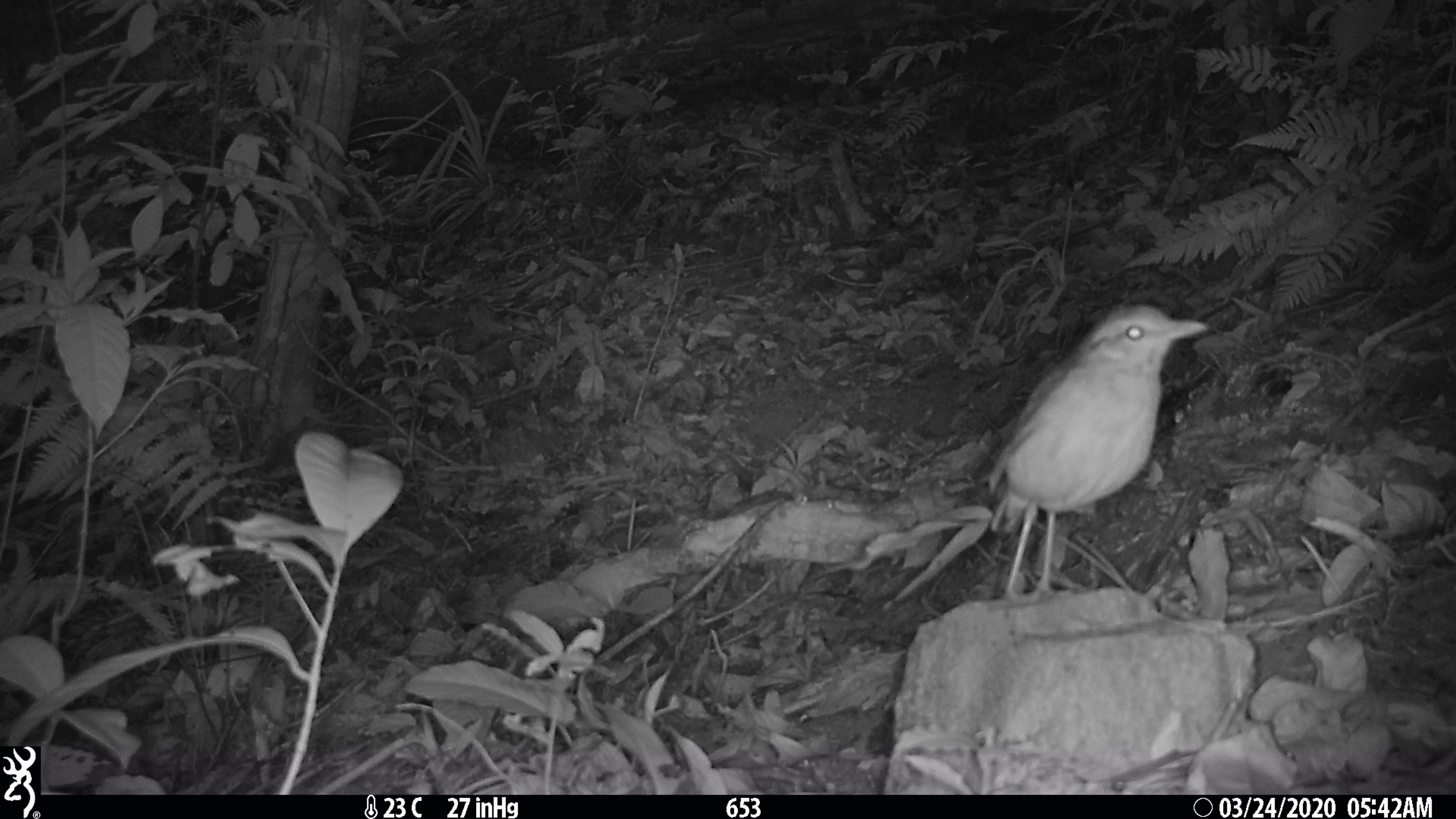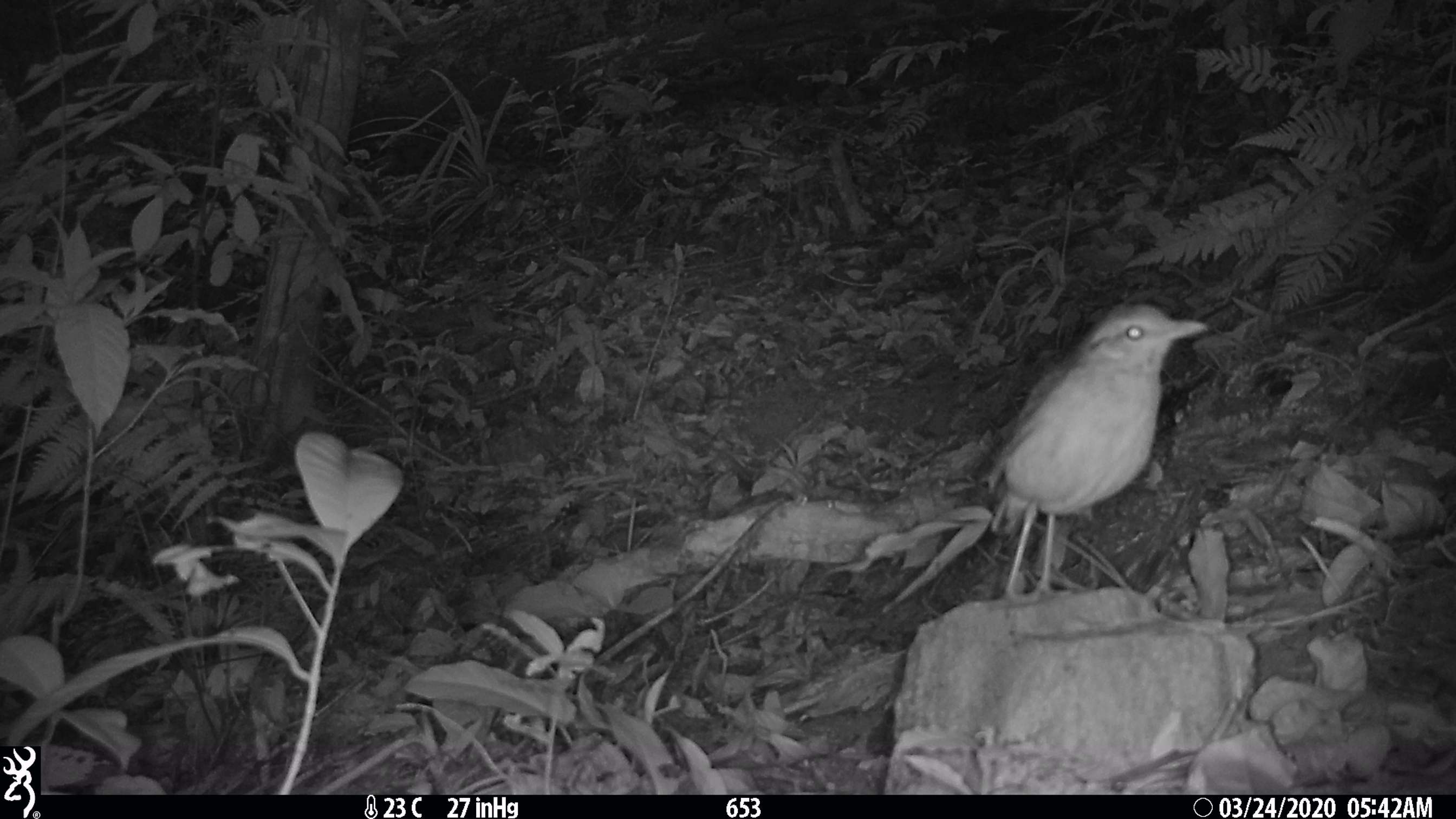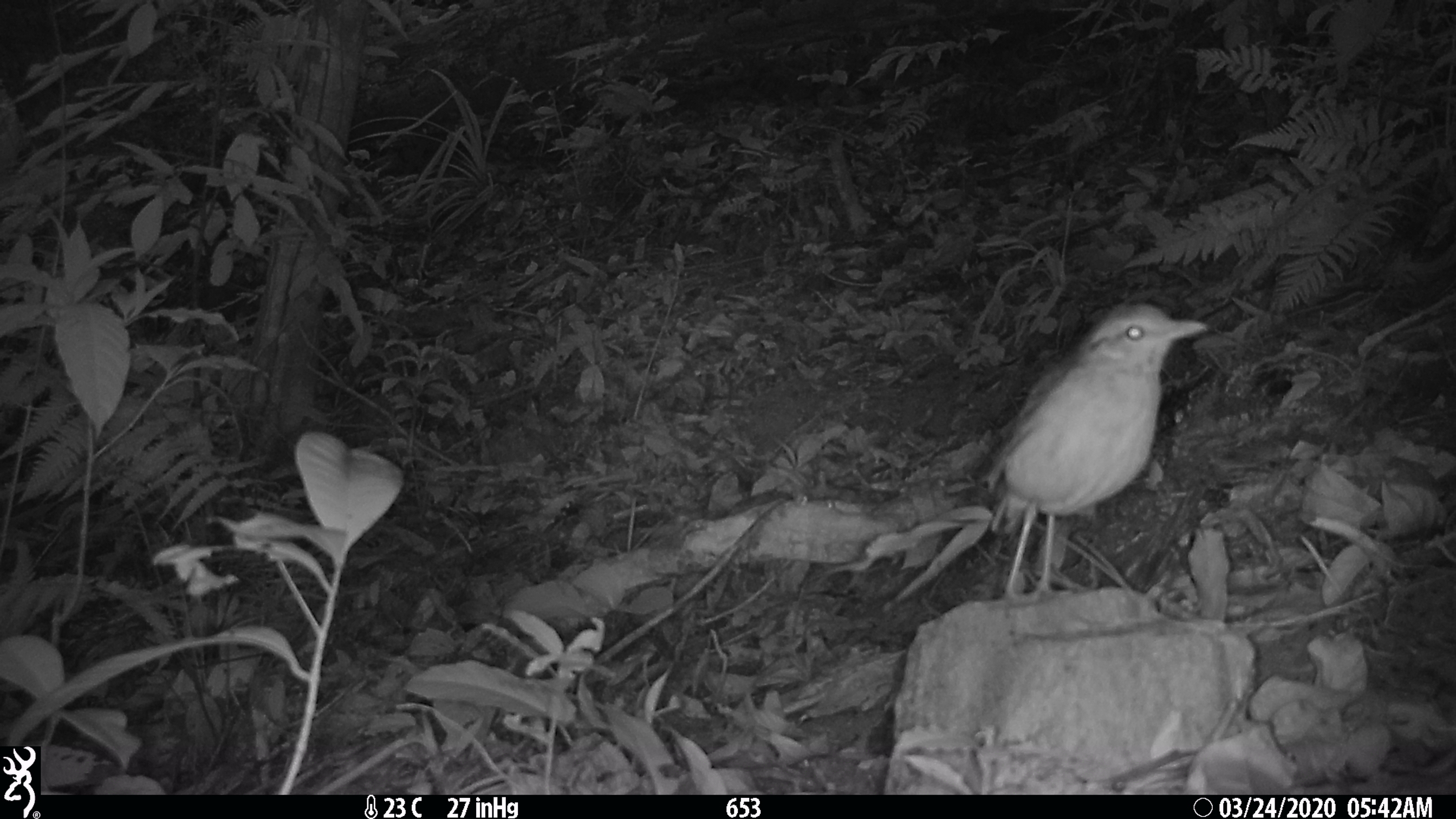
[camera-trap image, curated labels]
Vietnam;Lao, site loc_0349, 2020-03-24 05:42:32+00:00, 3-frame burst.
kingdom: Animalia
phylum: Chordata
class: Aves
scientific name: Aves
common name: bird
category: unidentified bird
Unidentified bird (bird) (Aves). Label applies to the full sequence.